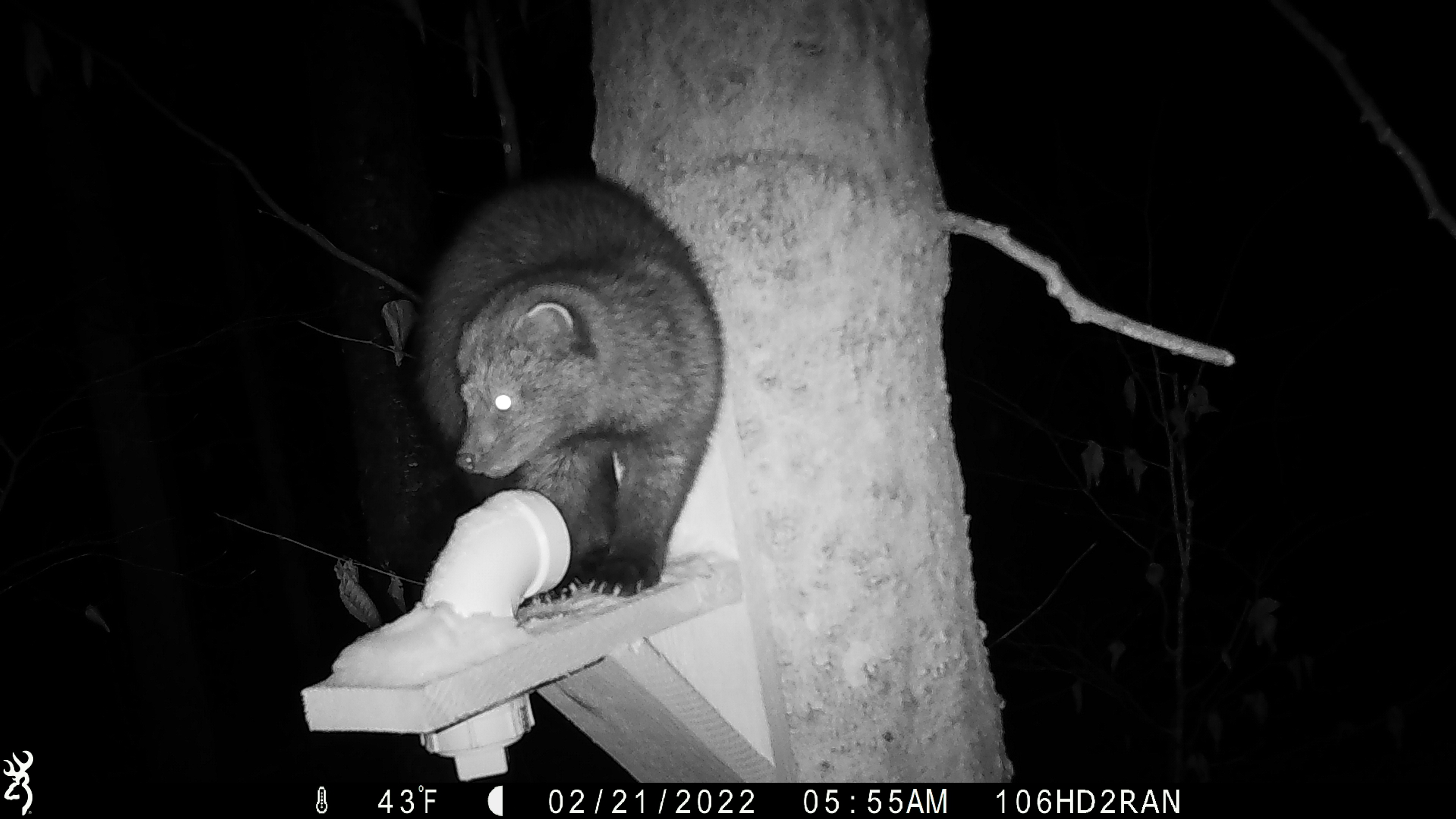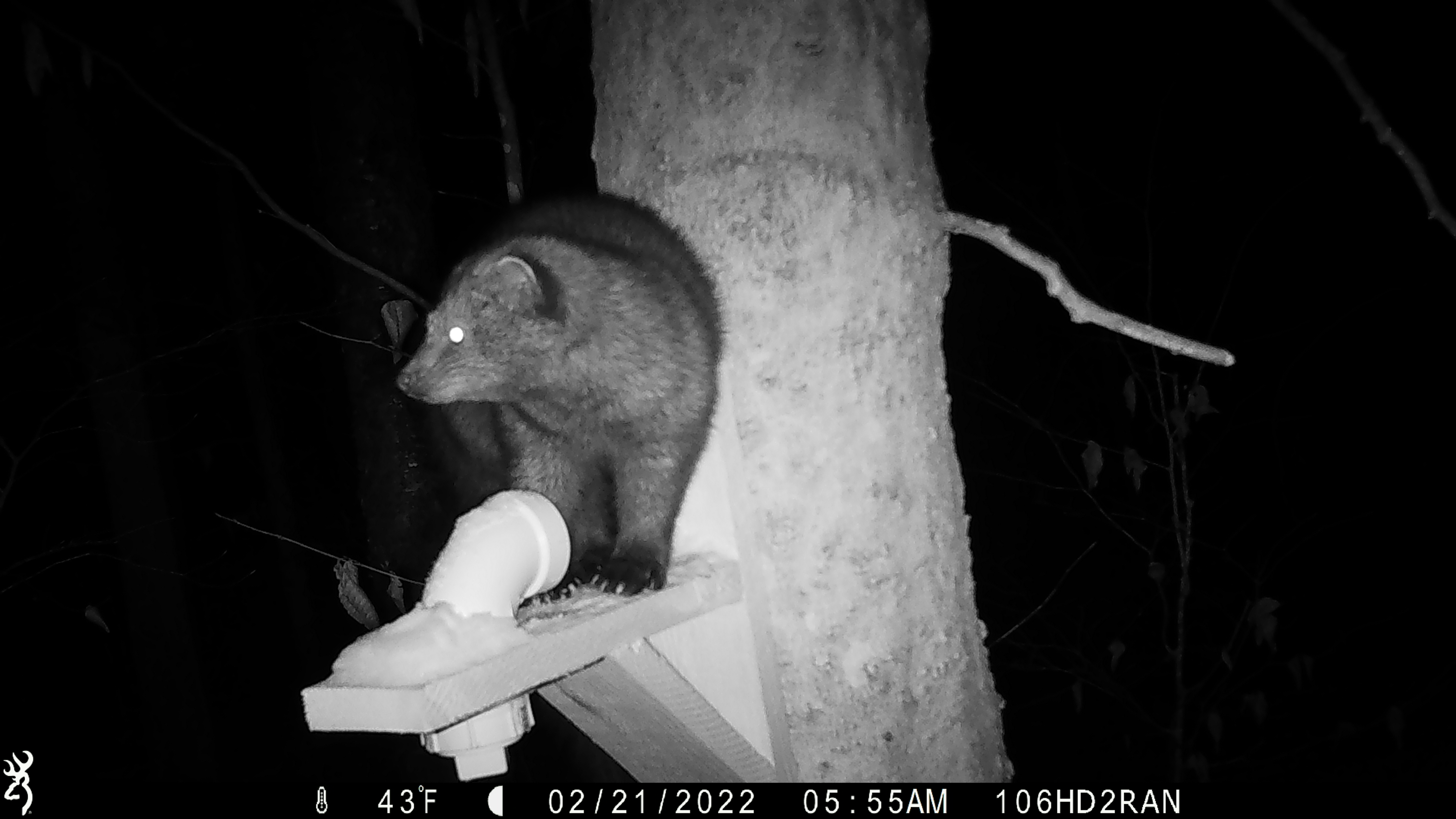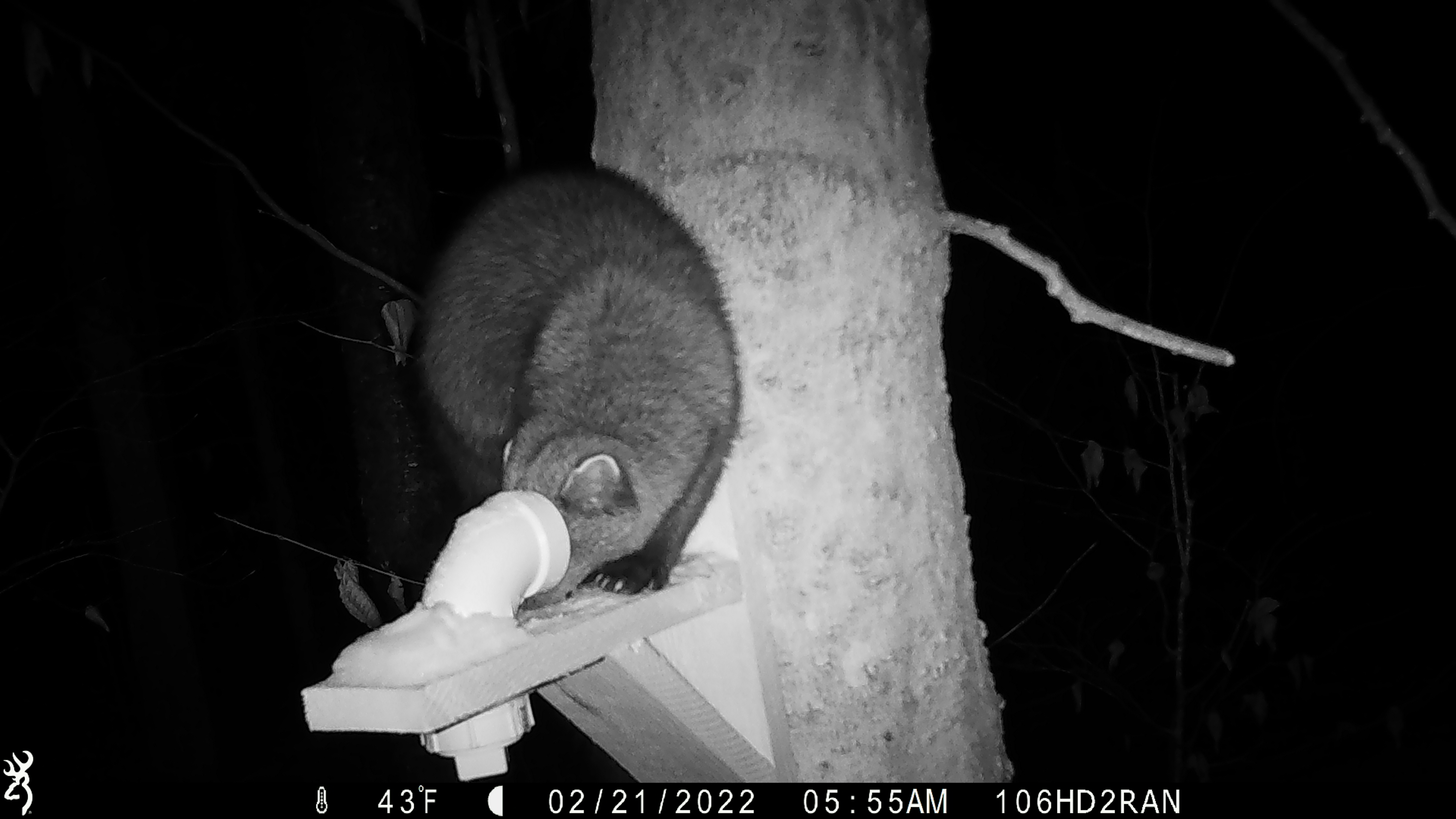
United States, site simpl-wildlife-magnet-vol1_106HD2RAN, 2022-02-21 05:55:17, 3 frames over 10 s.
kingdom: Animalia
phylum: Chordata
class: Mammalia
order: Carnivora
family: Mustelidae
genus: Pekania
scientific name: Pekania pennanti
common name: fisher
Fisher (Pekania pennanti).